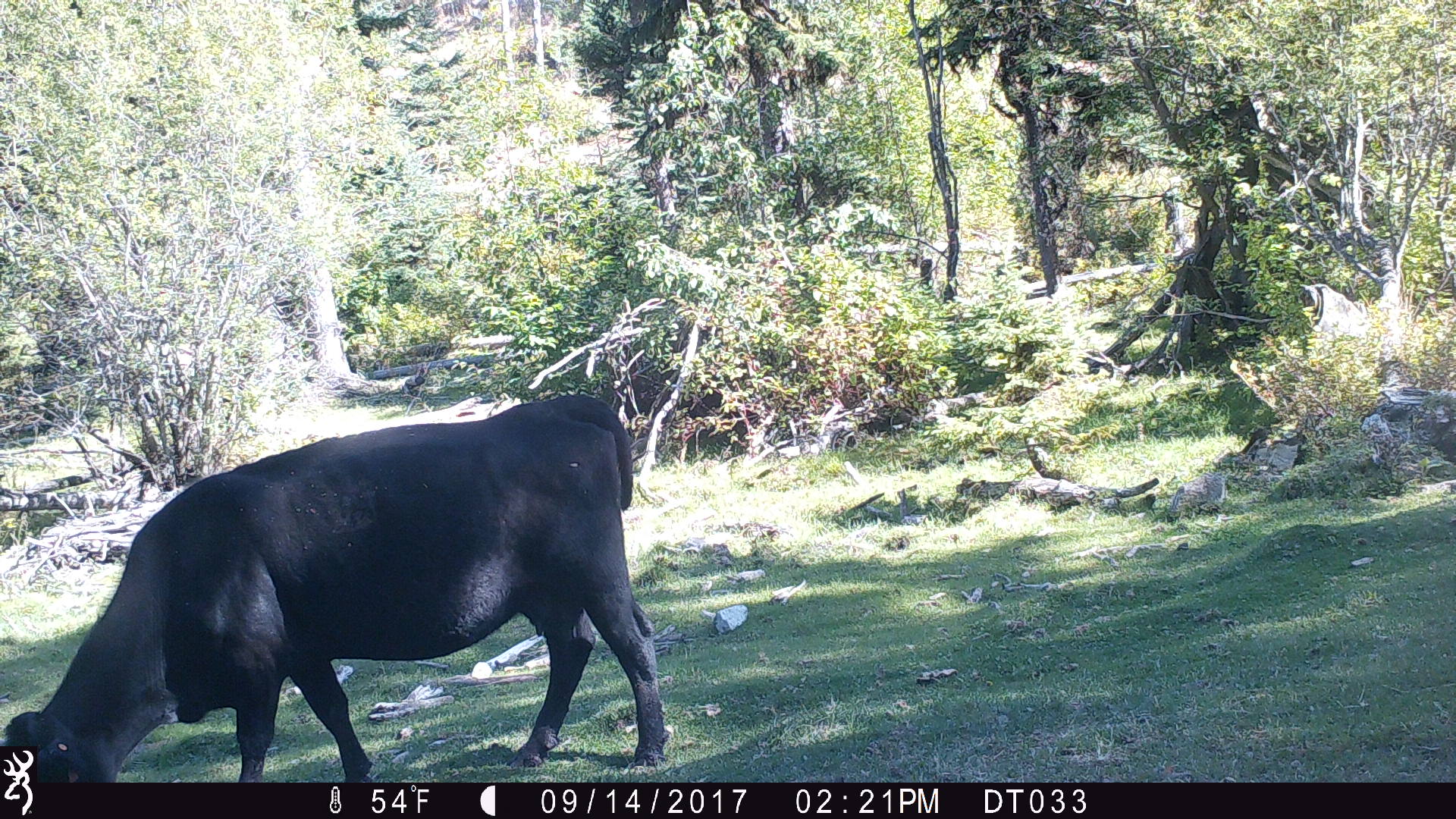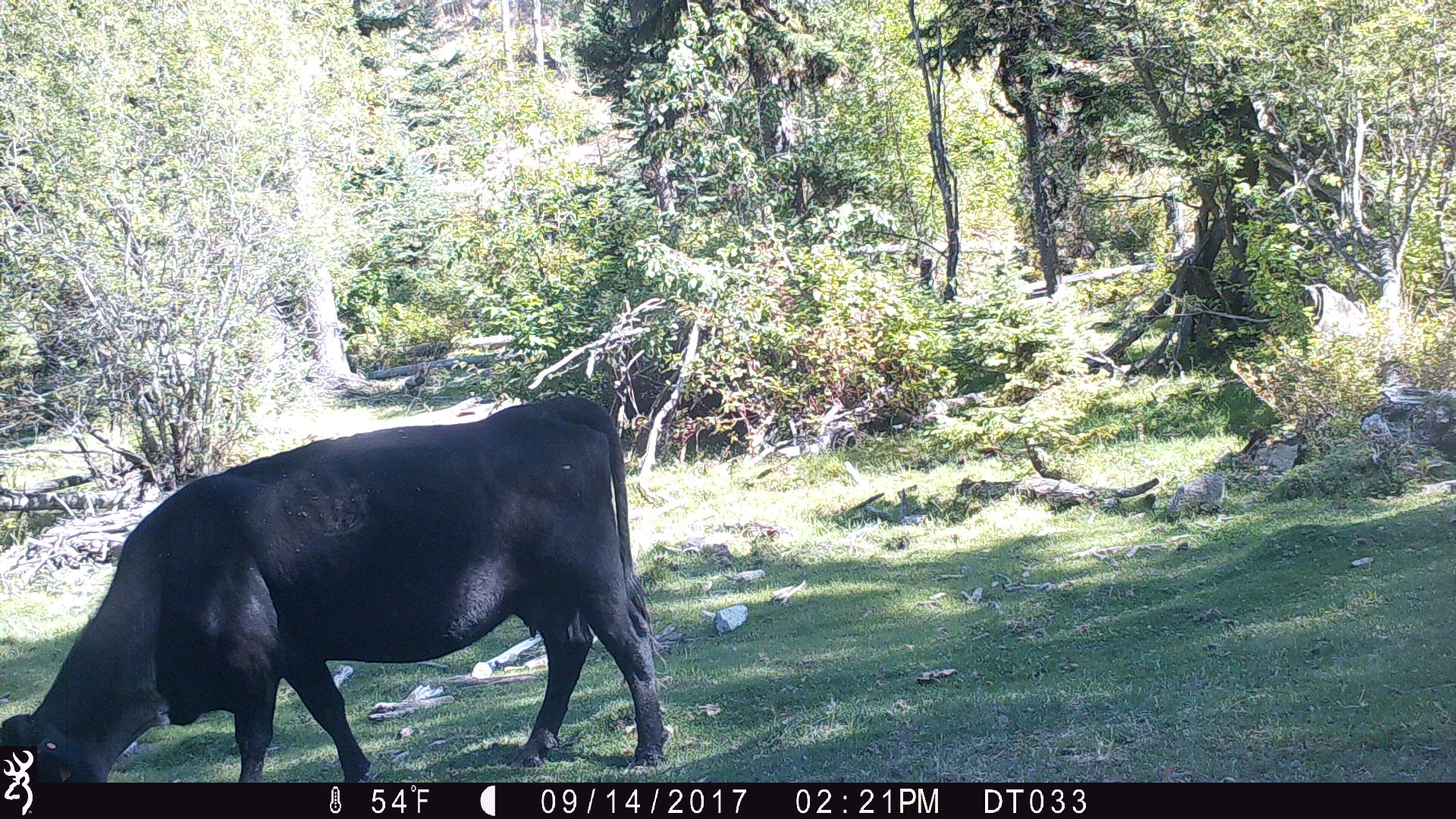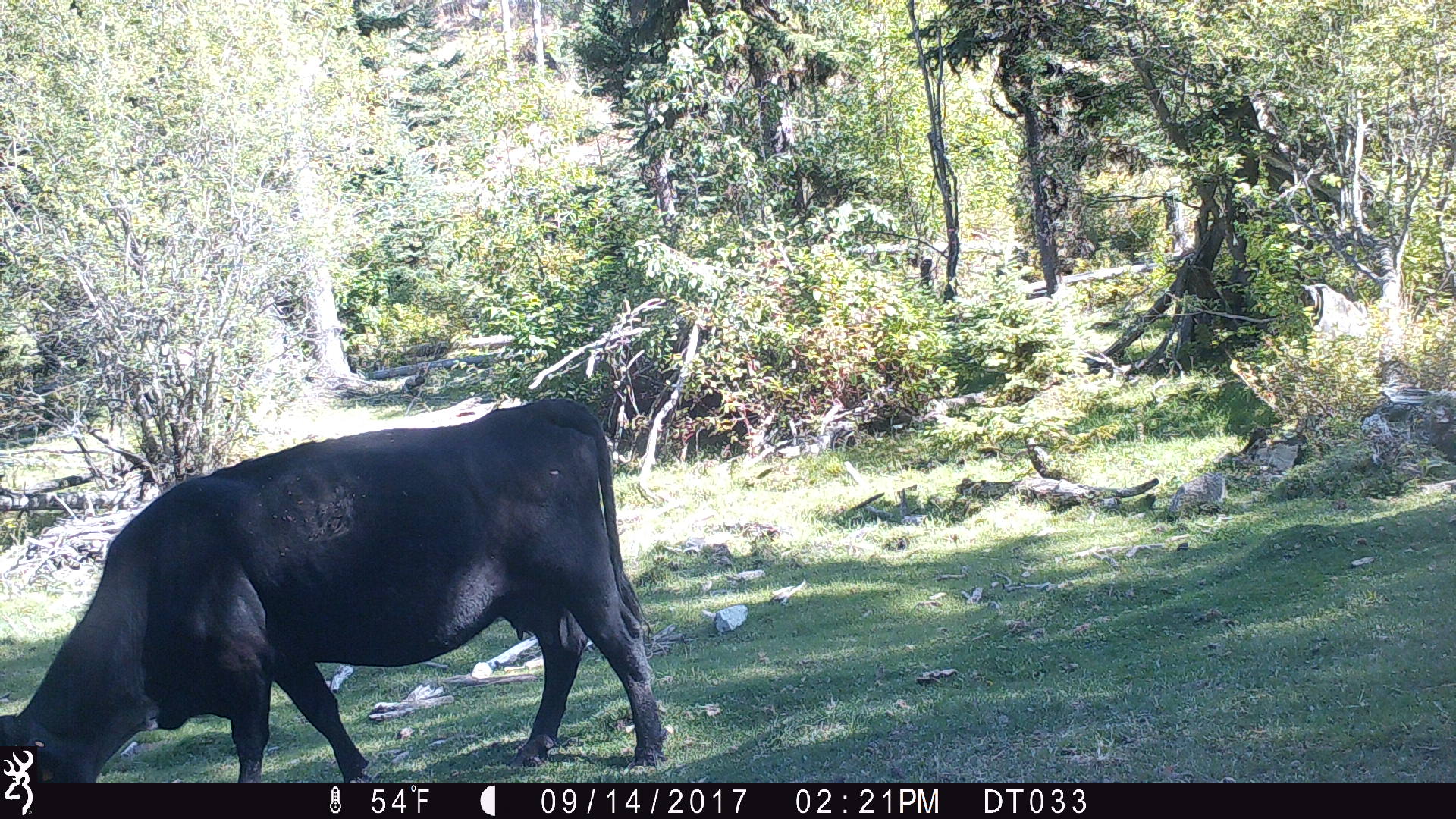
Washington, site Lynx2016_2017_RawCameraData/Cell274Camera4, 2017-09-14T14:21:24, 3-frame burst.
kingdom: Animalia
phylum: Chordata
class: Mammalia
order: Artiodactyla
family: Bovidae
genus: Bos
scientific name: Bos taurus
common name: domestic cattle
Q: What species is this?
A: Domestic cattle (Bos taurus).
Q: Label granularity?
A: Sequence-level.